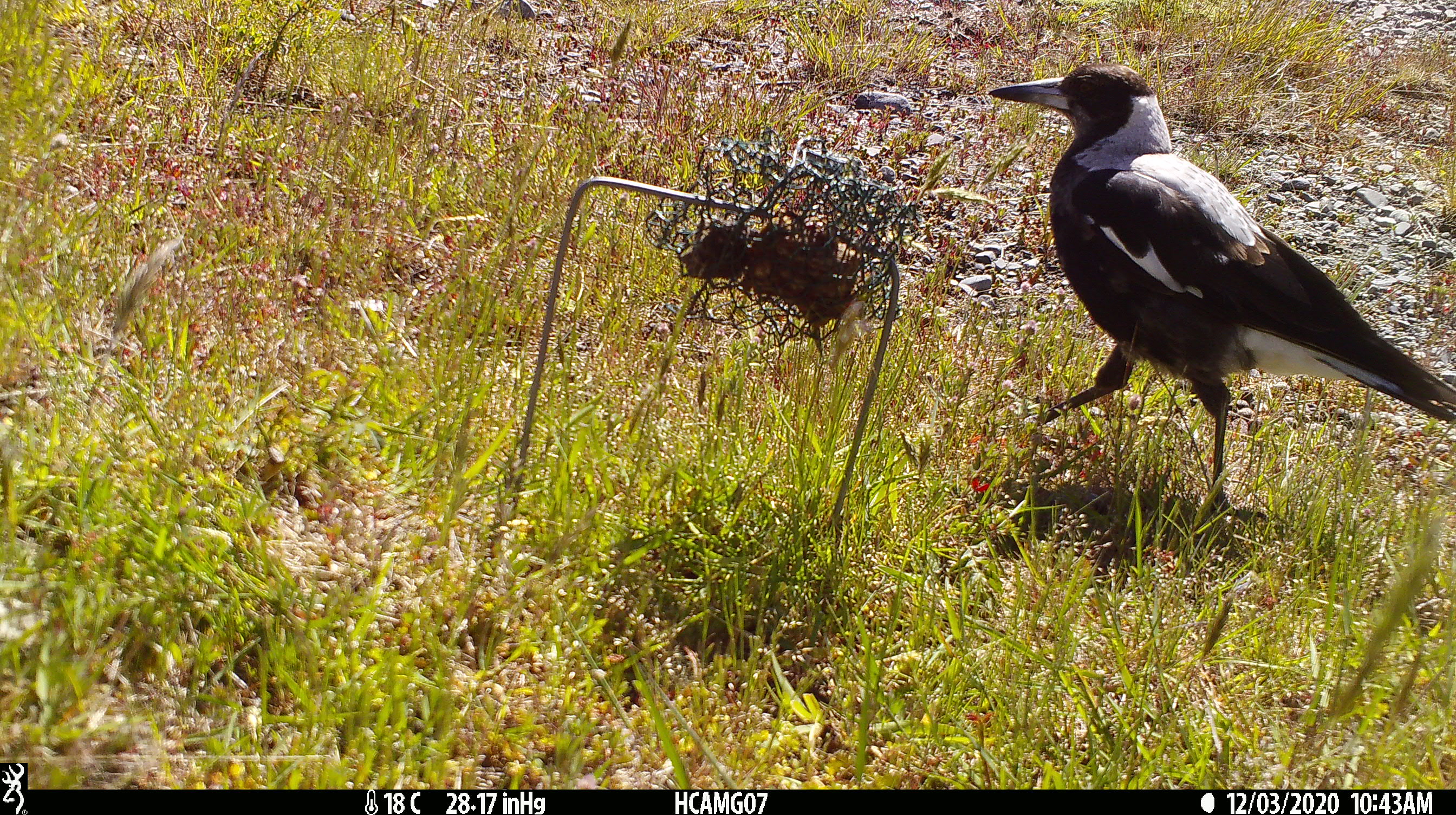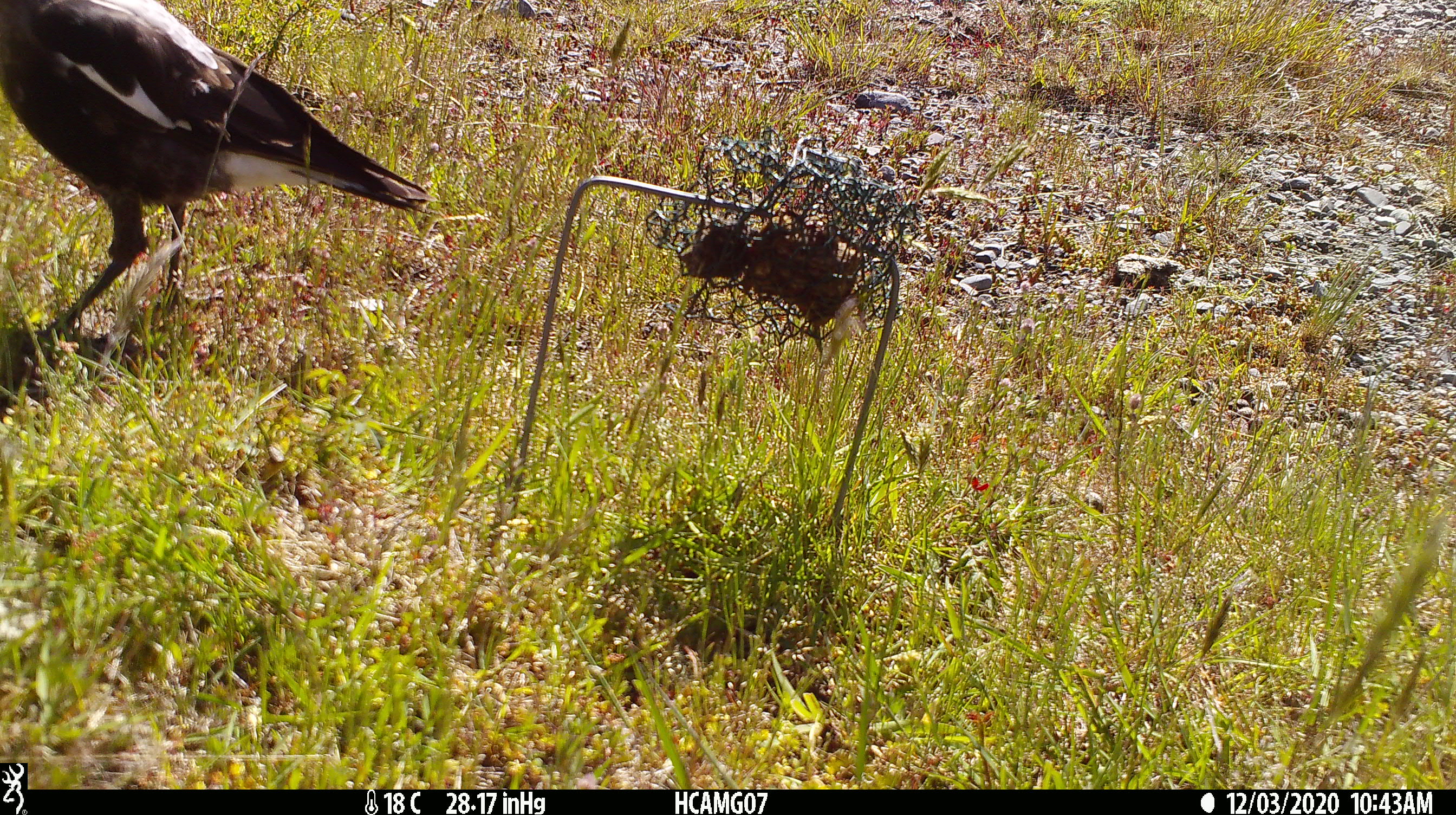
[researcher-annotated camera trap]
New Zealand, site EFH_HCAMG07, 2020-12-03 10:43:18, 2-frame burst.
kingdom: Animalia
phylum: Chordata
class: Aves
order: Passeriformes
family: Artamidae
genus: Gymnorhina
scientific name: Gymnorhina tibicen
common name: australian magpie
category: magpie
Magpie (australian magpie) (Gymnorhina tibicen).